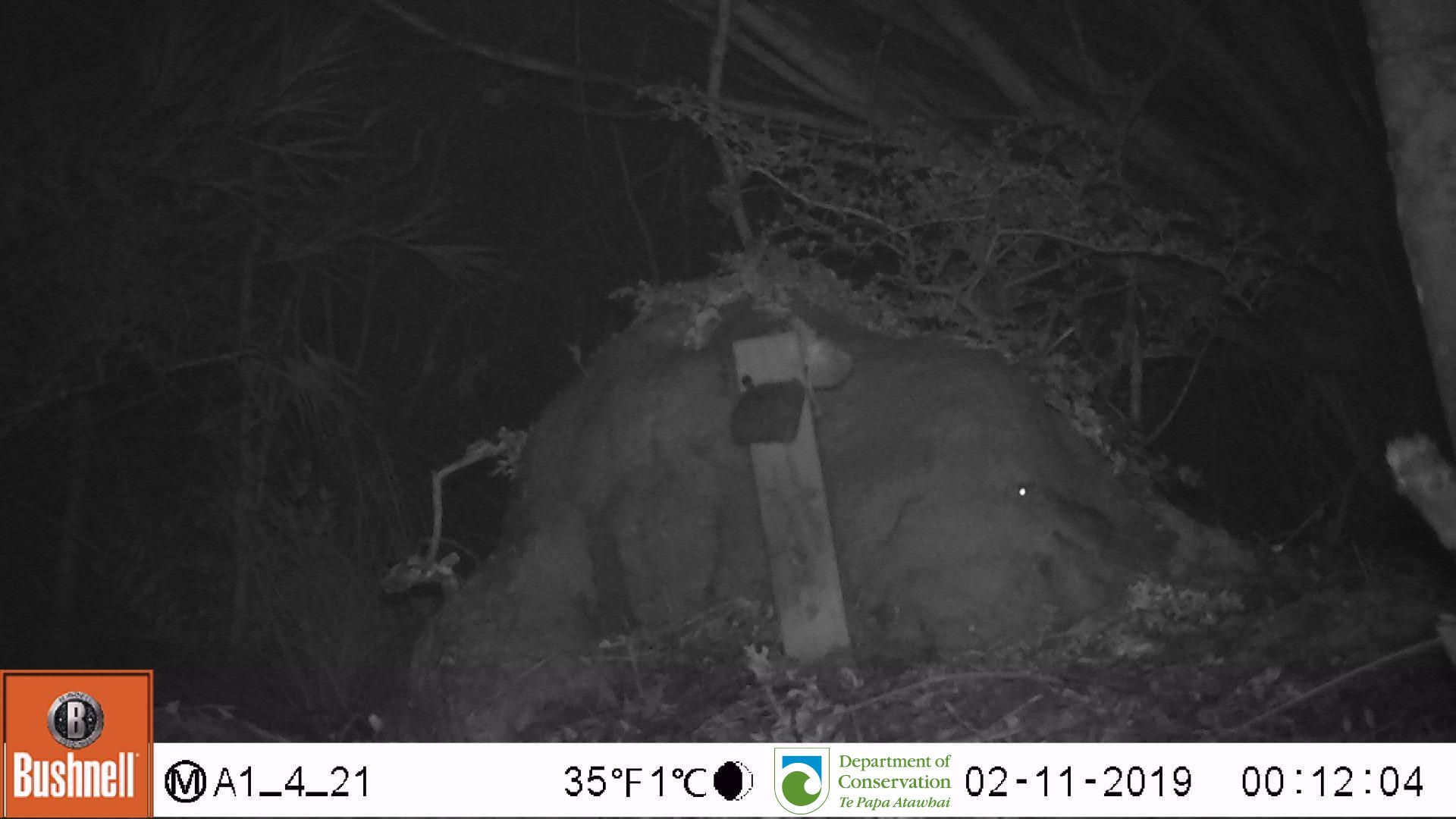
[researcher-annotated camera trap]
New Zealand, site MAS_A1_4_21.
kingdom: Animalia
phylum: Chordata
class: Mammalia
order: Rodentia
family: Muridae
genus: Mus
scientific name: Mus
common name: mouse